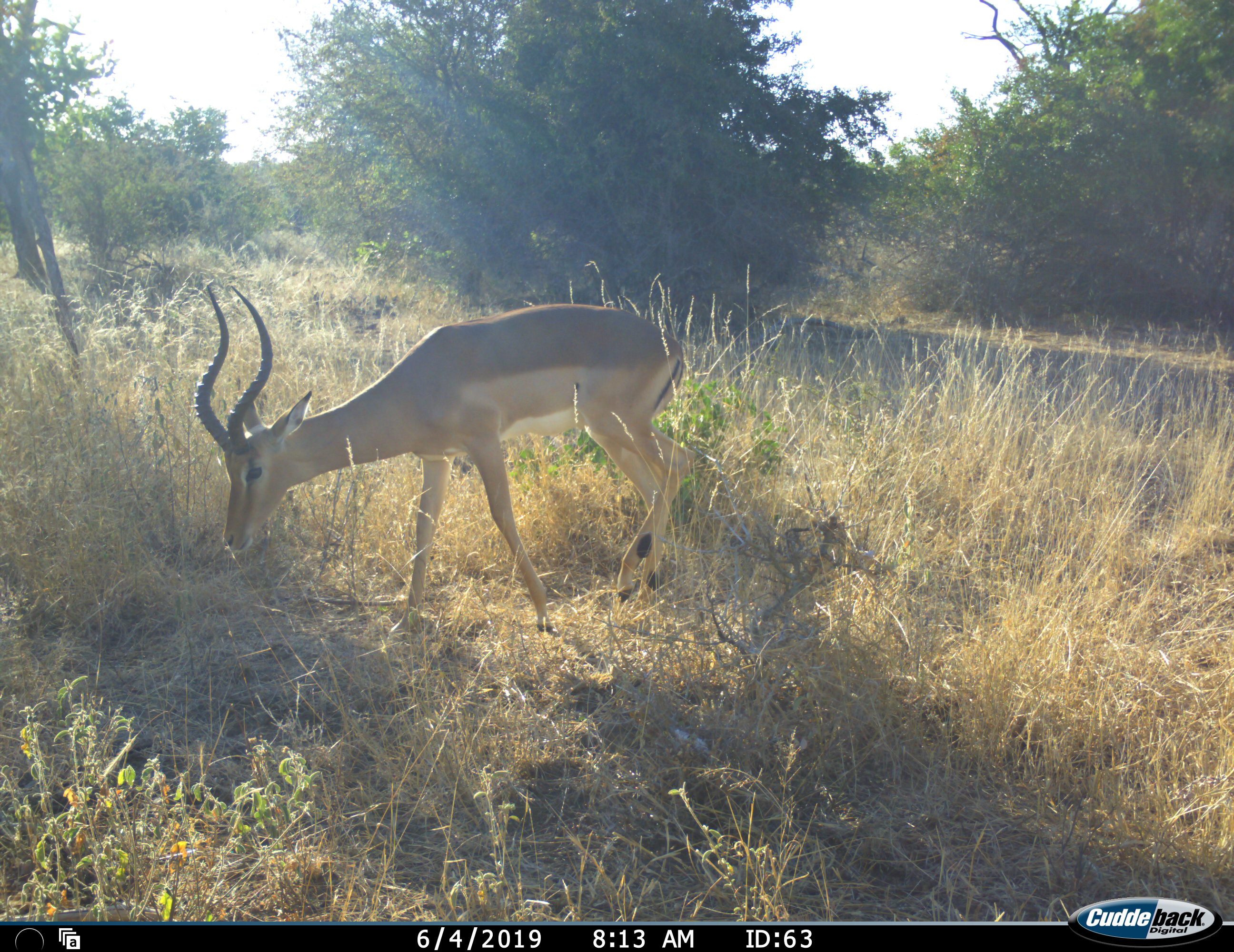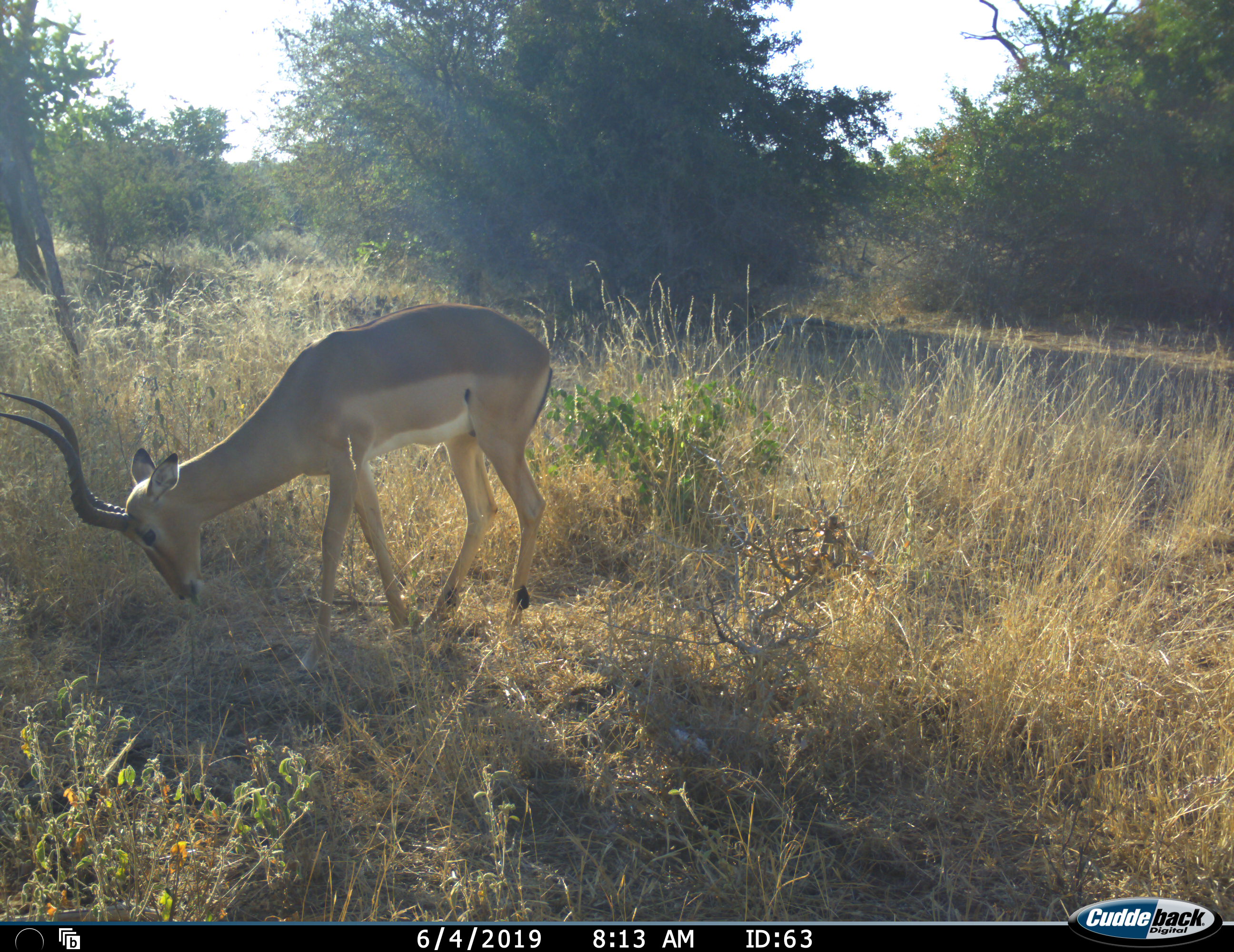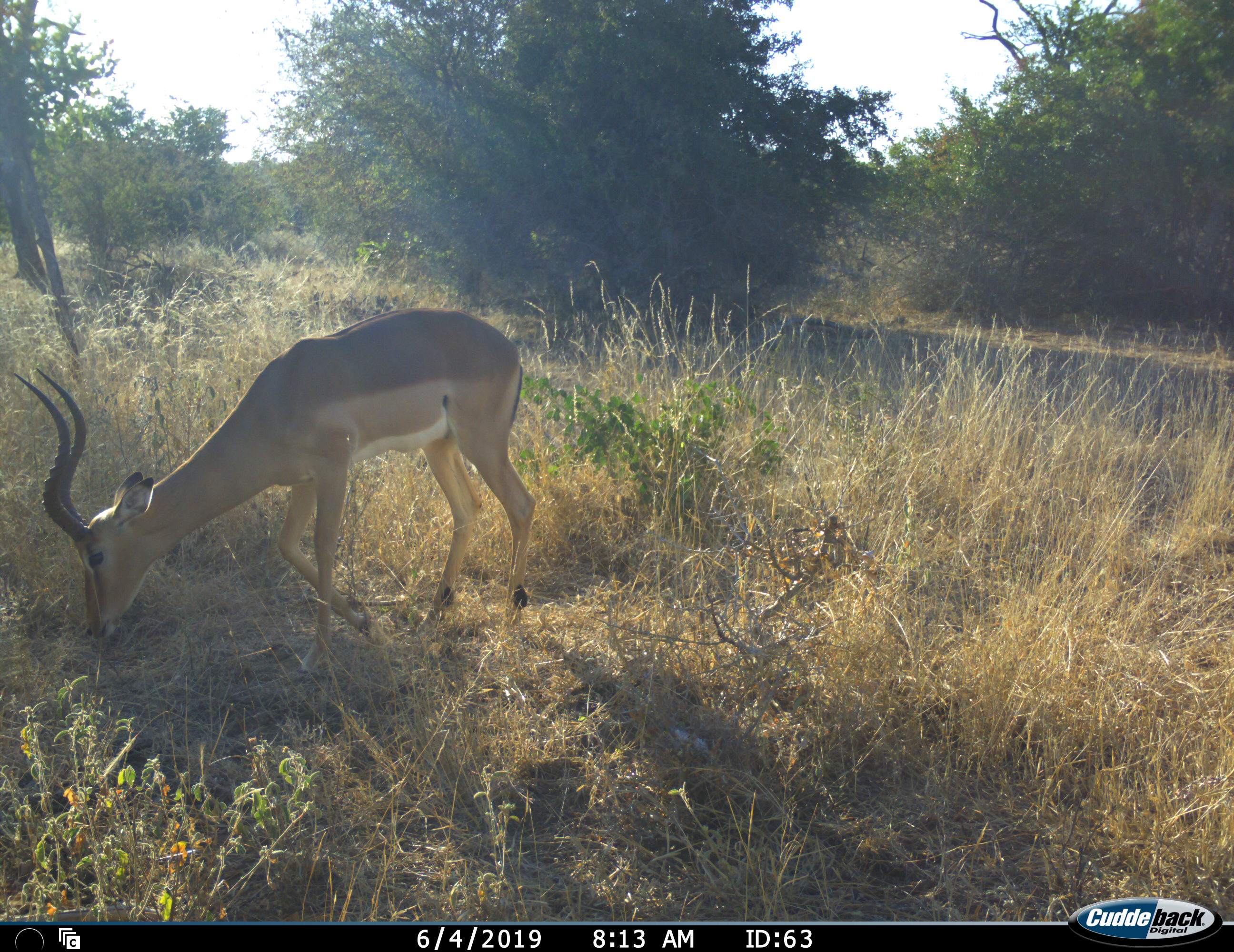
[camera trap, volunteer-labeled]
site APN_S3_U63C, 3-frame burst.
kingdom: Animalia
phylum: Chordata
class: Mammalia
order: Artiodactyla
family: Bovidae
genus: Aepyceros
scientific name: Aepyceros melampus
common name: impala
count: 1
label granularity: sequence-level